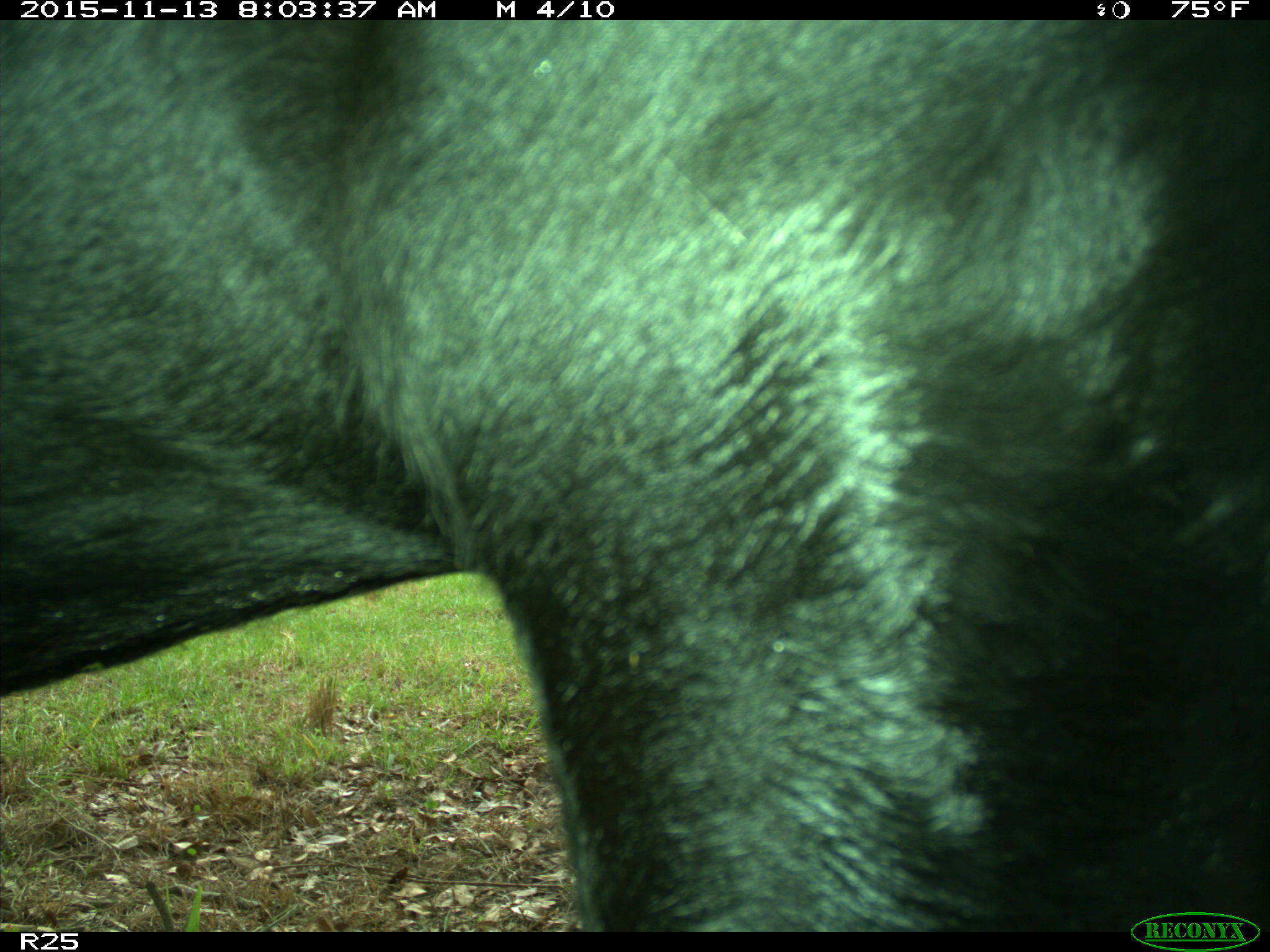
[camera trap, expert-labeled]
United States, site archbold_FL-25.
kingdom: Animalia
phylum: Chordata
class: Mammalia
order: Artiodactyla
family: Bovidae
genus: Bos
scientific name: Bos taurus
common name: domestic cow